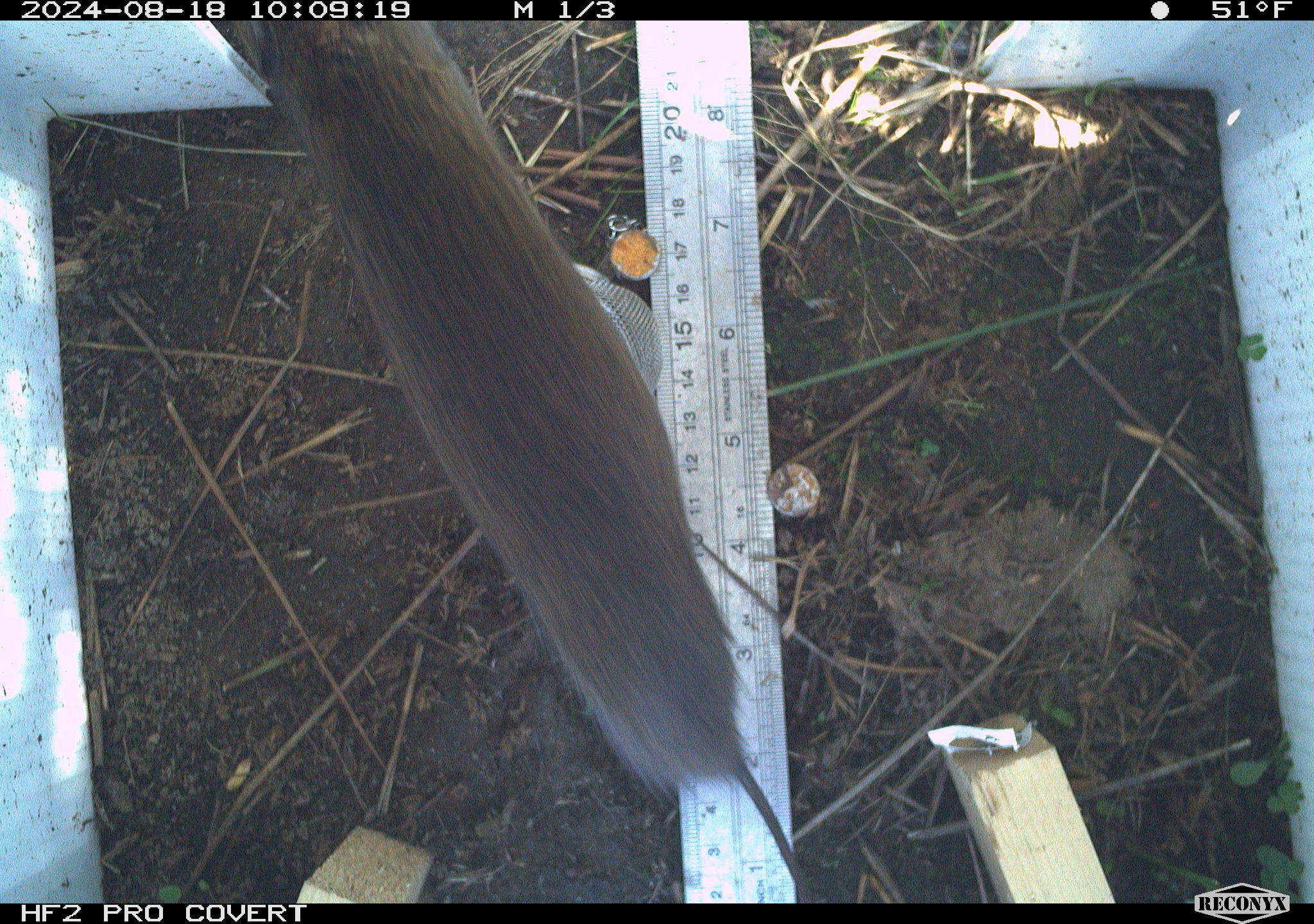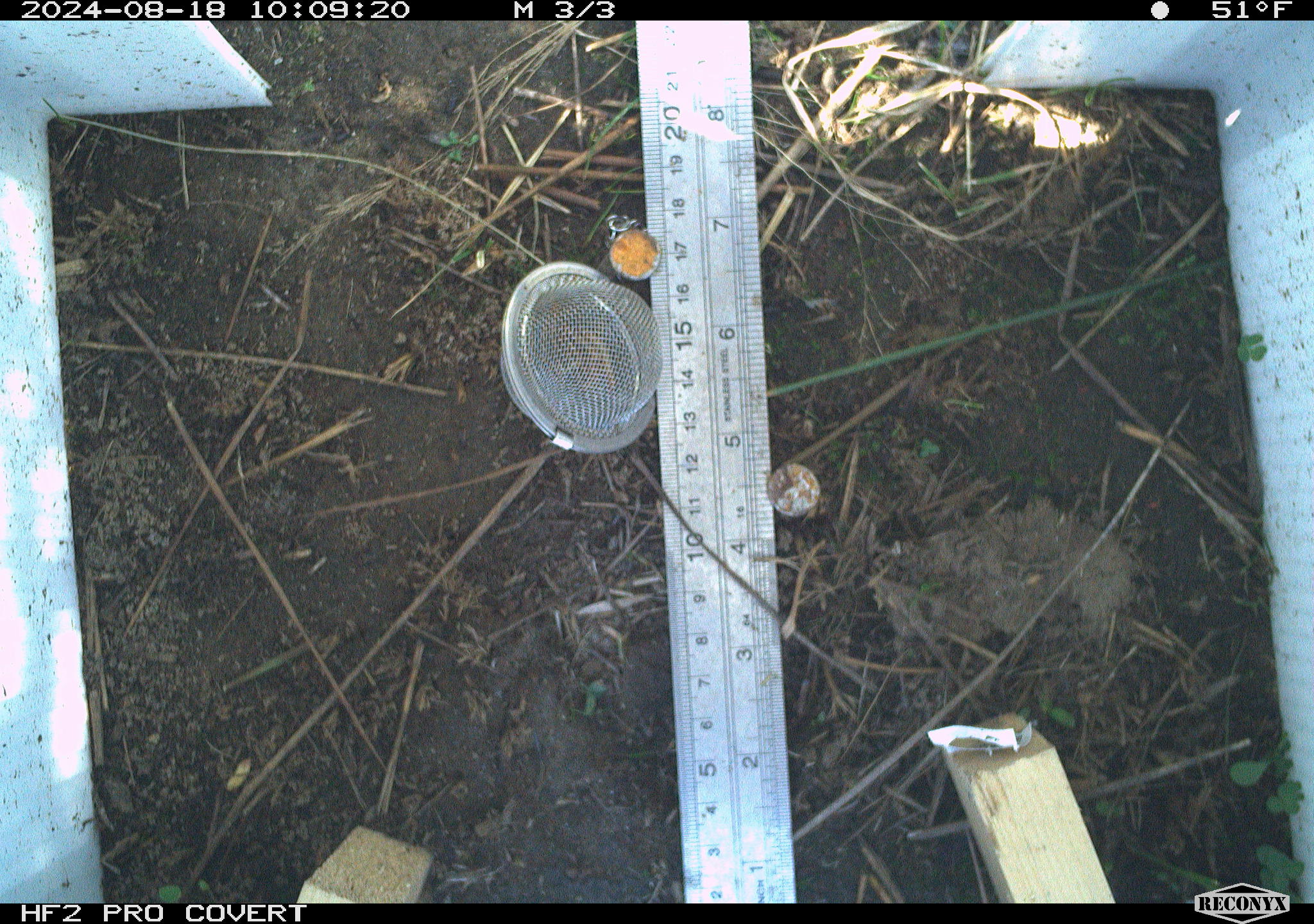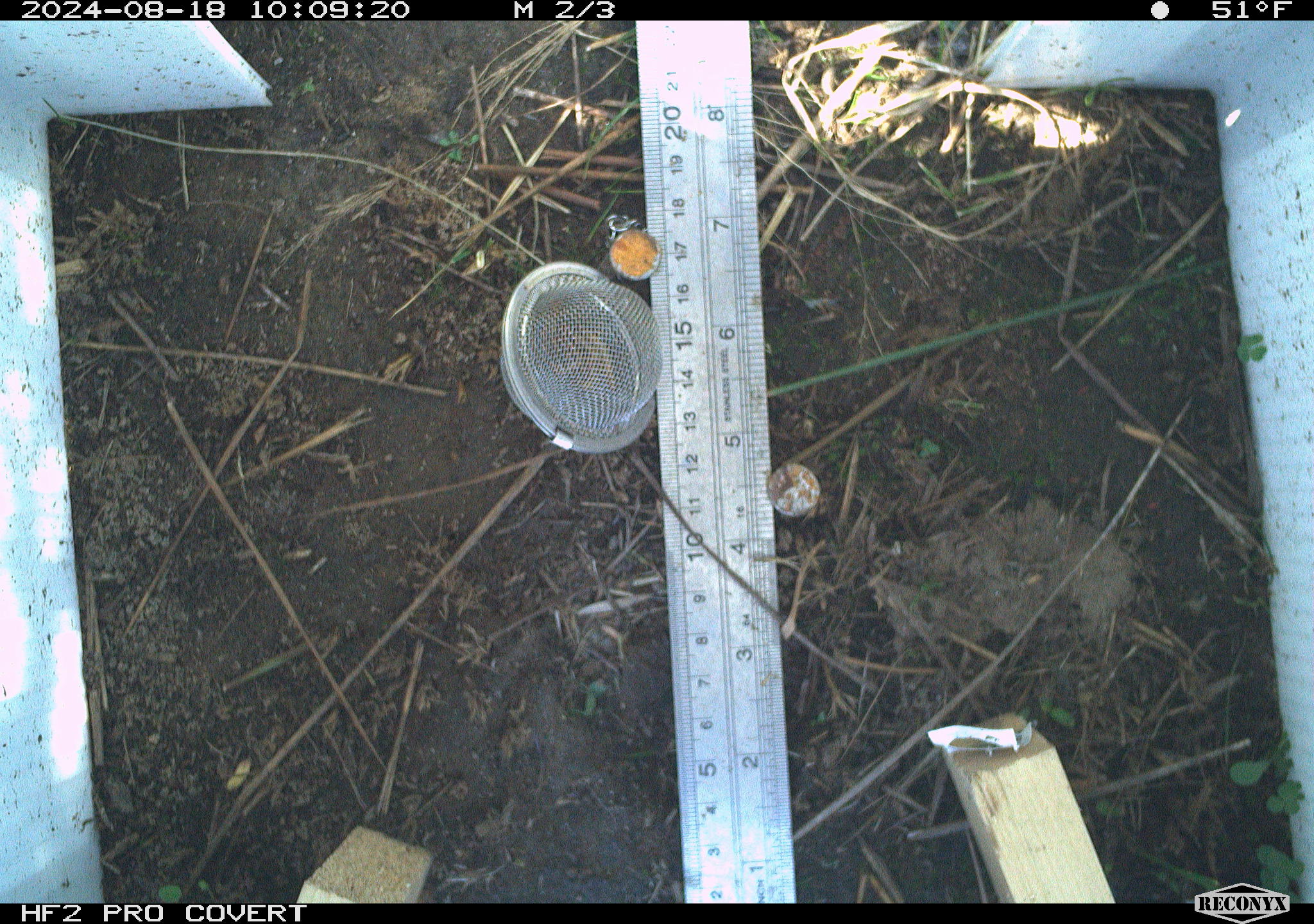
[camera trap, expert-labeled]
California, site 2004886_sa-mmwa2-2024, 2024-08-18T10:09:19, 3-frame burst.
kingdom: Animalia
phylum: Chordata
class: Mammalia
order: Rodentia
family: Cricetidae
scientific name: Arvicolinae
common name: voles, lemmings, and muskrats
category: arvicolinae subfamily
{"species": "arvicolinae subfamily (voles, lemmings, and muskrats) (Arvicolinae)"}